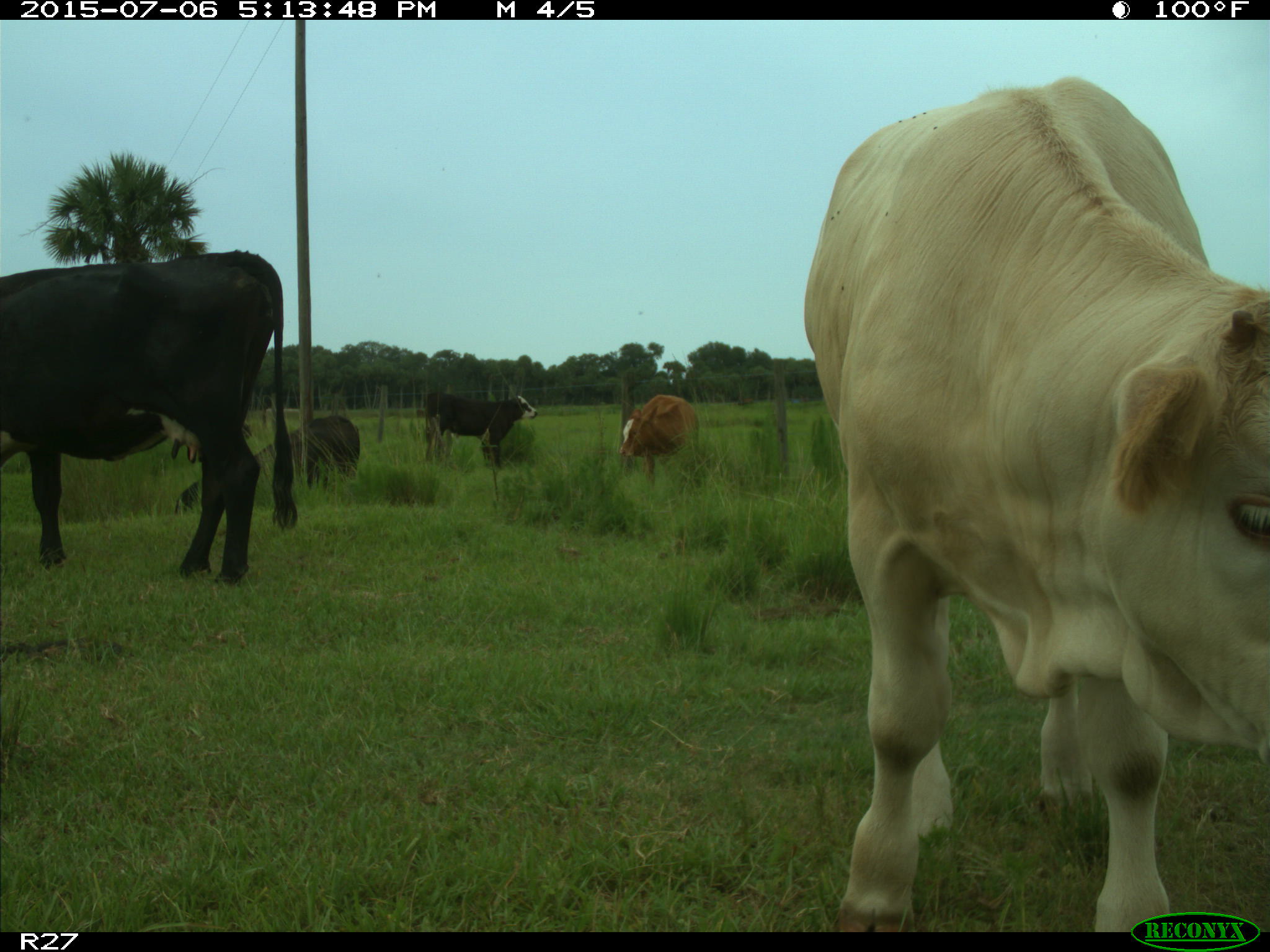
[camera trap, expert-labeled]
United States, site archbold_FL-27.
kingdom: Animalia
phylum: Chordata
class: Mammalia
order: Artiodactyla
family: Bovidae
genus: Bos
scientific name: Bos taurus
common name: domestic cow